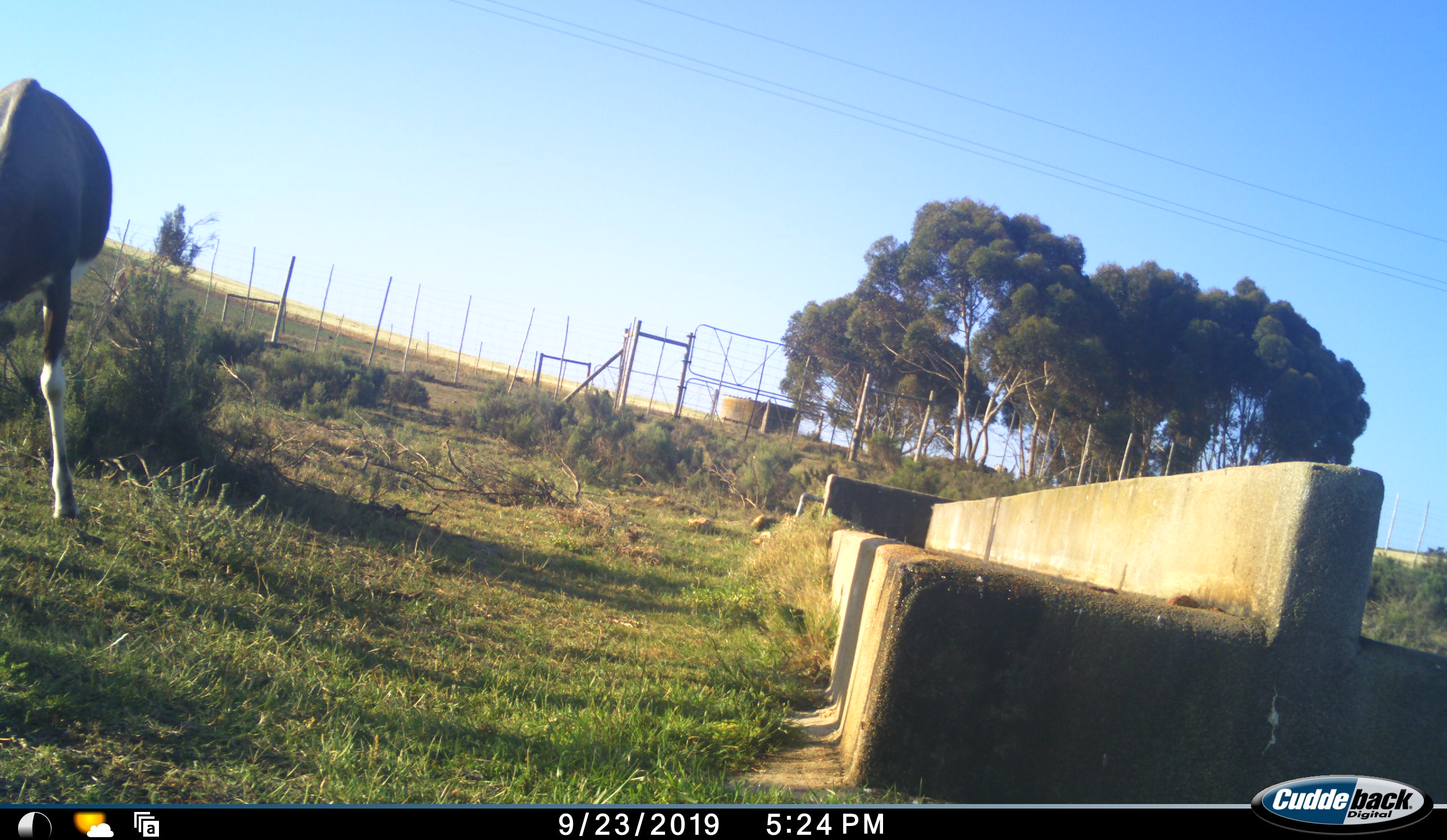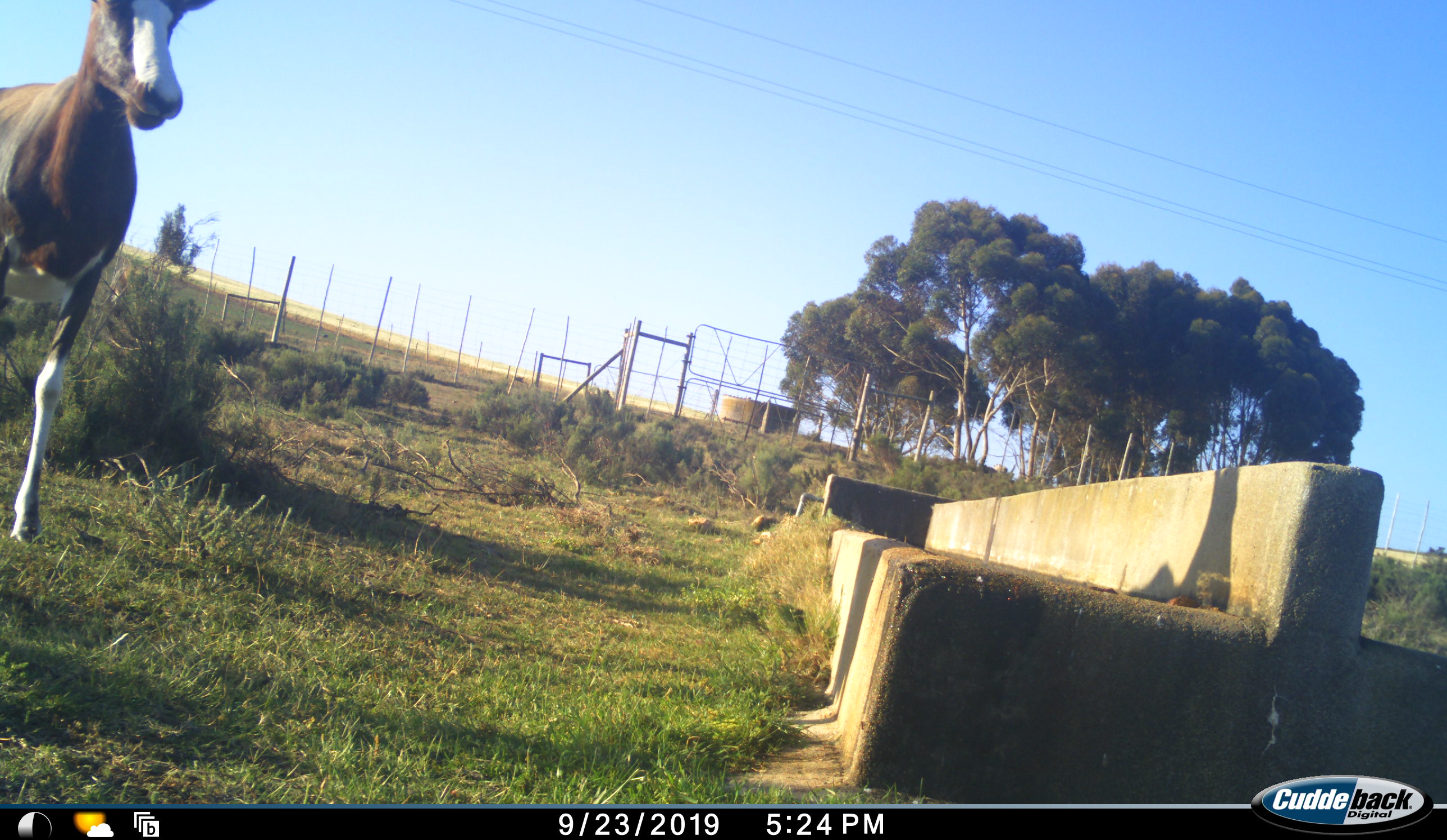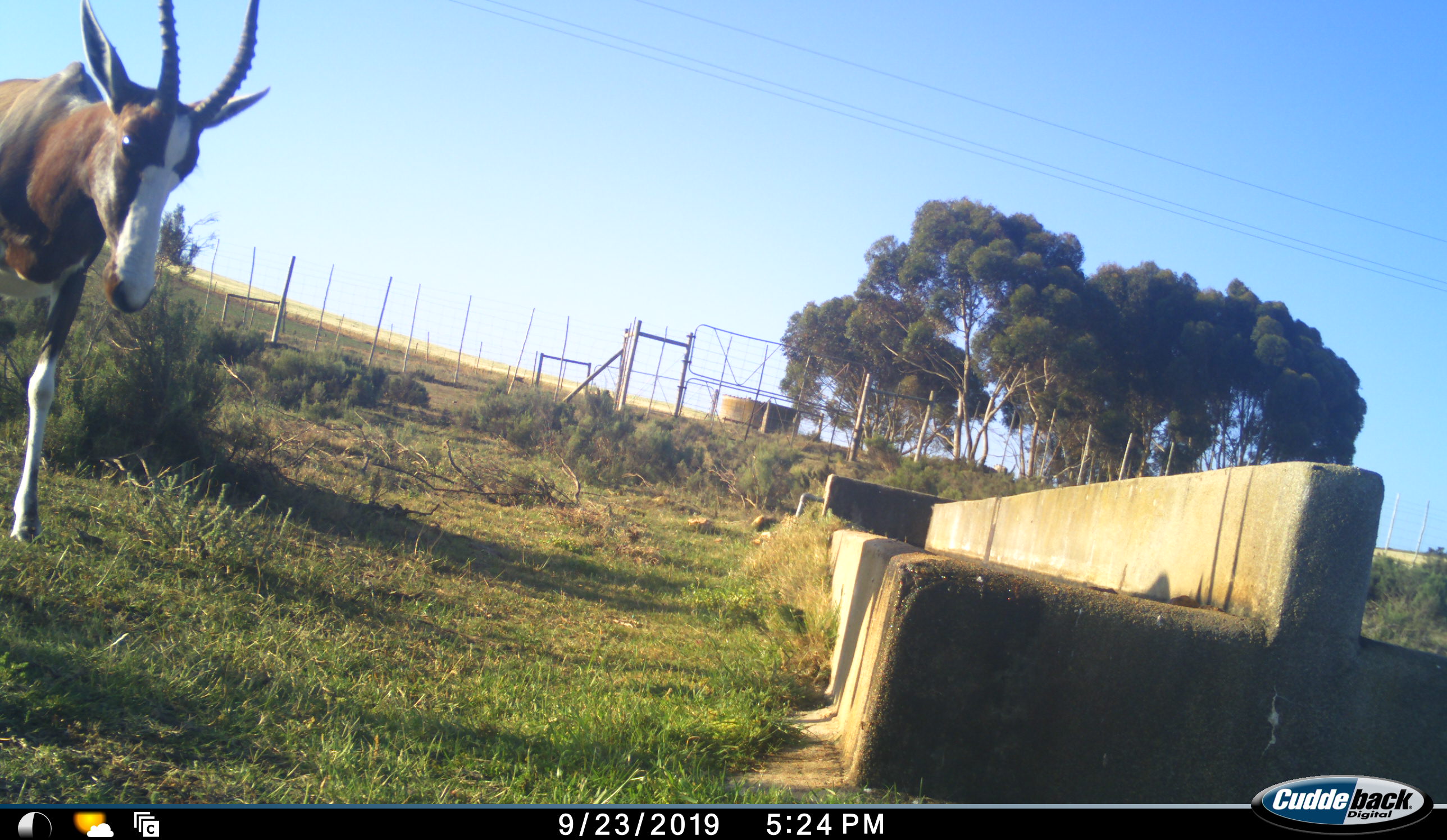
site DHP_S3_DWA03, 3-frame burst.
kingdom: Animalia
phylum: Chordata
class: Mammalia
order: Artiodactyla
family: Bovidae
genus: Damaliscus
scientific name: Damaliscus pygargus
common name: bontebok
Bontebok (Damaliscus pygargus), count 1. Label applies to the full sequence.